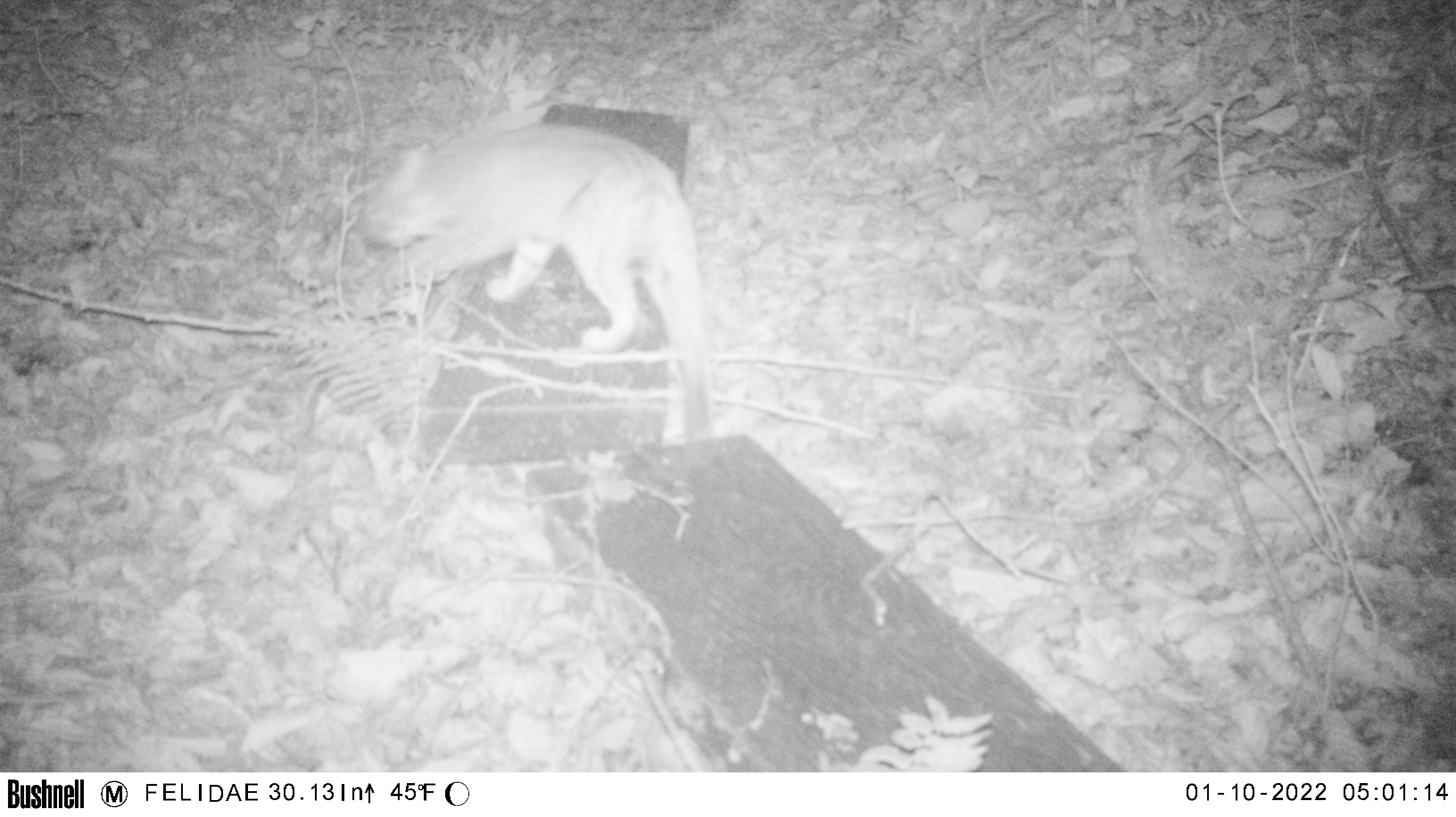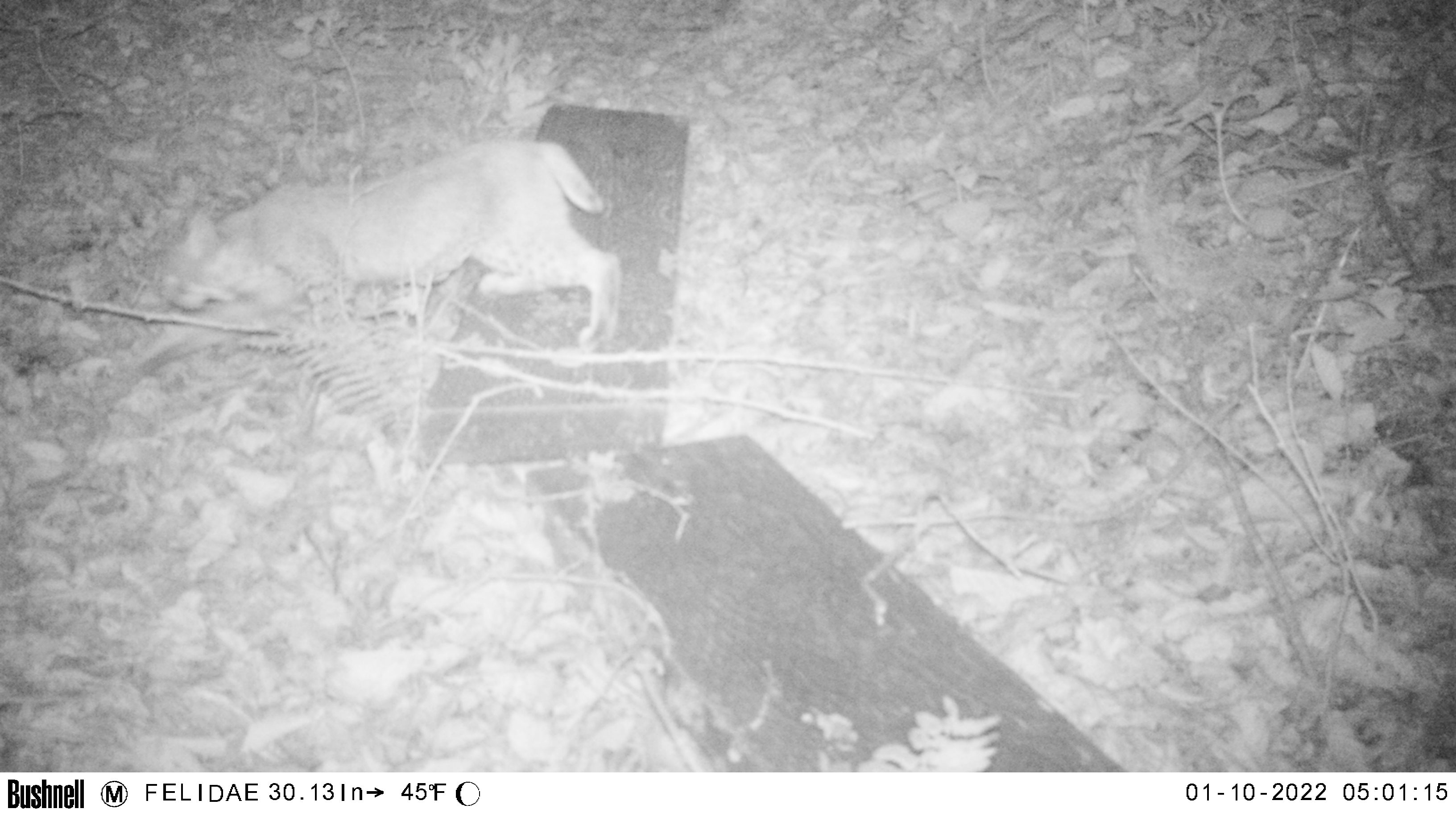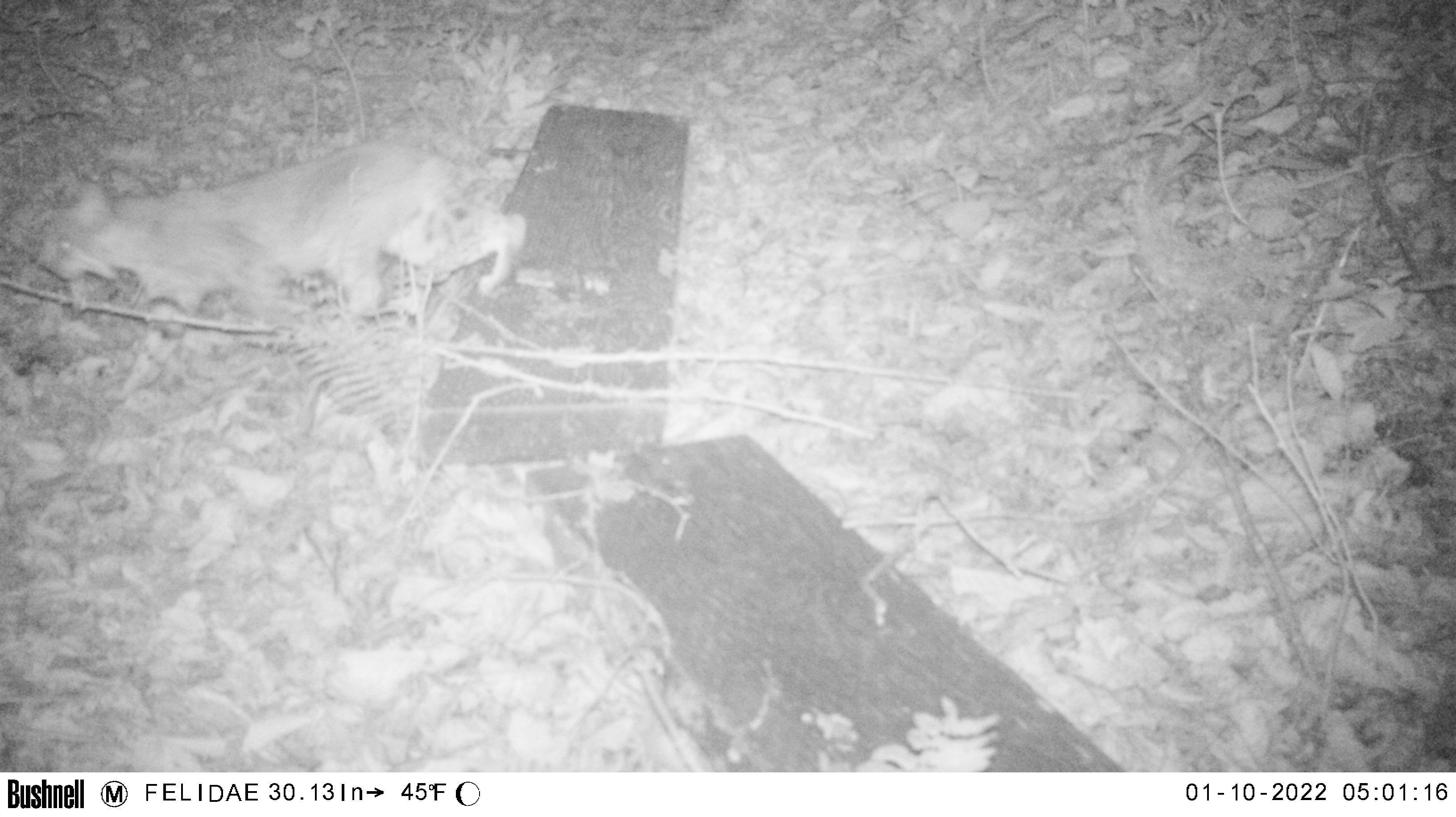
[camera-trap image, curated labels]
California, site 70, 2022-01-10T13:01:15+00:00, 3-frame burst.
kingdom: Animalia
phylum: Chordata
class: Mammalia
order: Carnivora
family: Felidae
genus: Lynx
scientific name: Lynx rufus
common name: bobcat